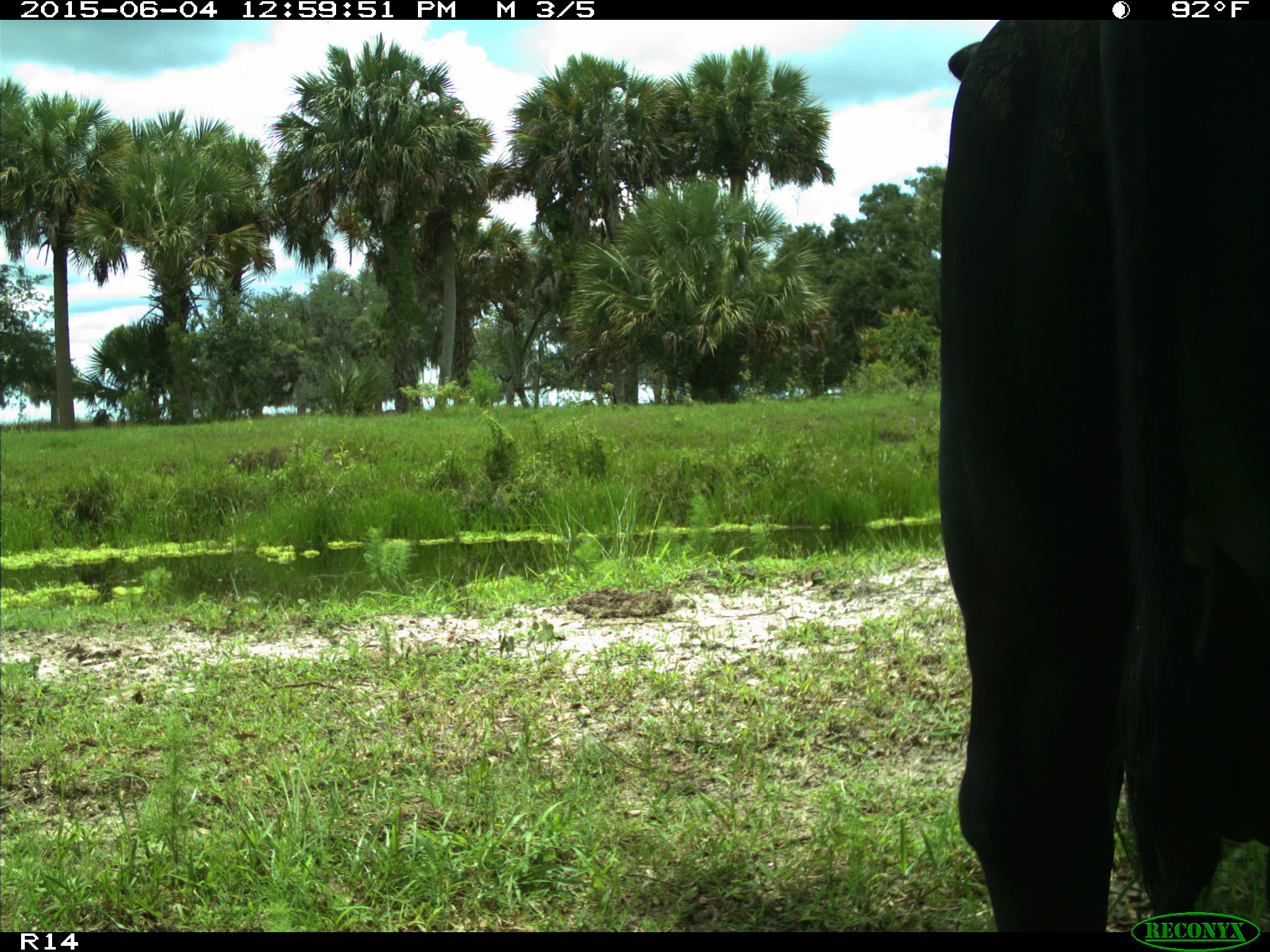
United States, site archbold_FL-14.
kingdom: Animalia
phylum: Chordata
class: Mammalia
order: Artiodactyla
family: Bovidae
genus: Bos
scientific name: Bos taurus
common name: domestic cow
Bos taurus (domestic cow).